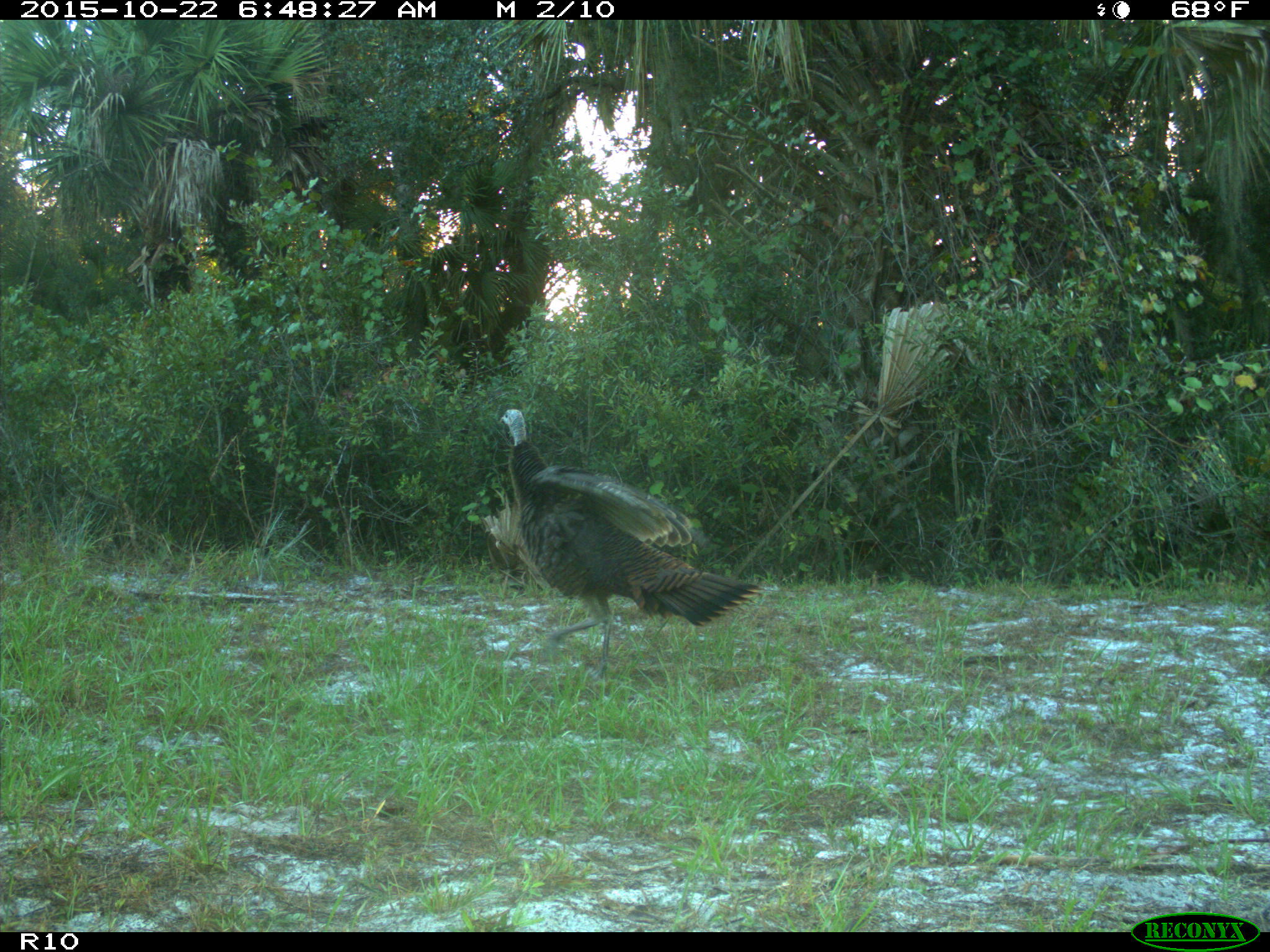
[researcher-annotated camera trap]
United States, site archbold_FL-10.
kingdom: Animalia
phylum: Chordata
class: Aves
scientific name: Aves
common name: birds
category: unidentified bird